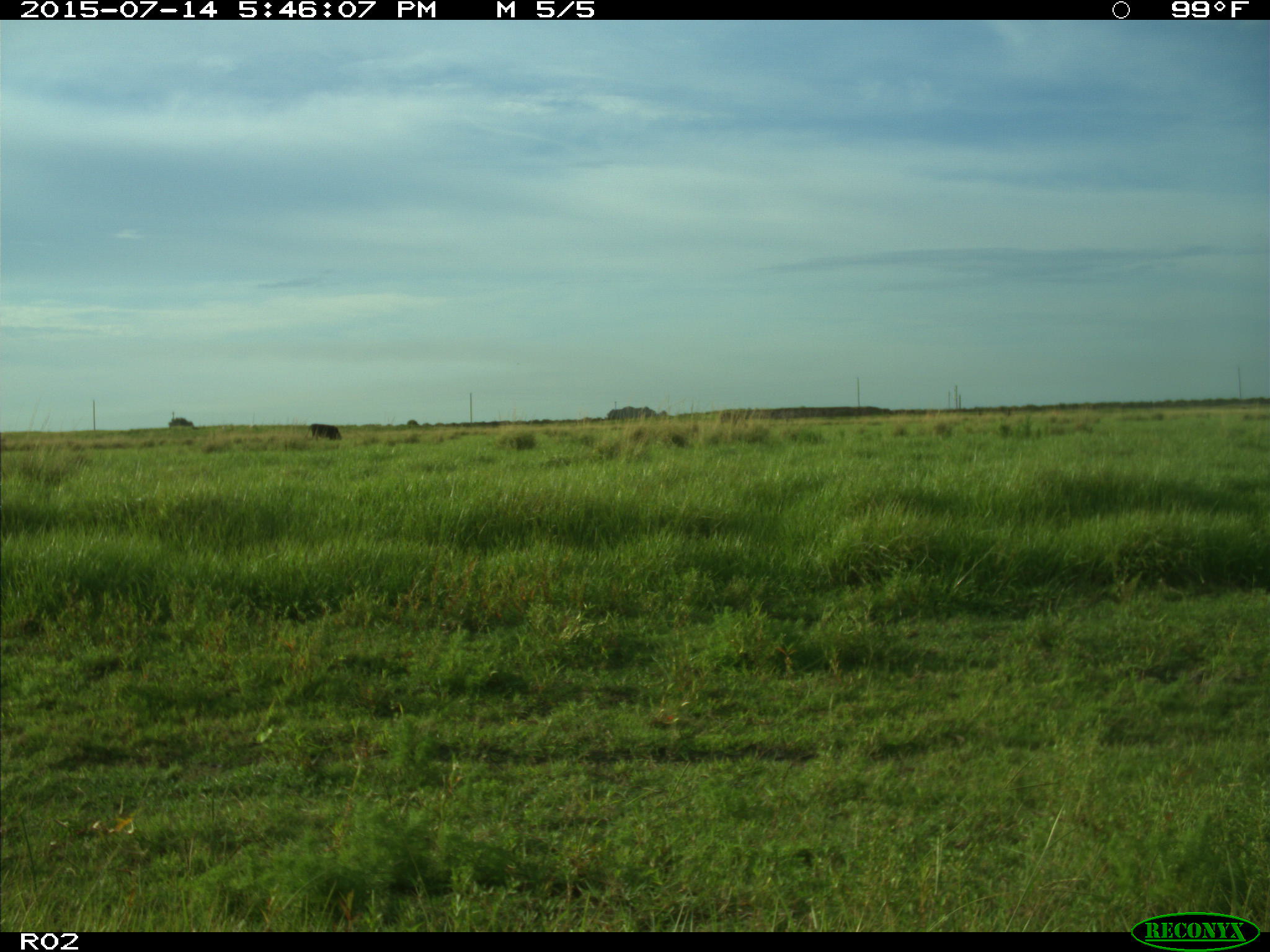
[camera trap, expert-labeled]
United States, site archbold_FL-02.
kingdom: Animalia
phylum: Chordata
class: Mammalia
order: Artiodactyla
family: Bovidae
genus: Bos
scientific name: Bos taurus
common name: domestic cow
Bos taurus (domestic cow).